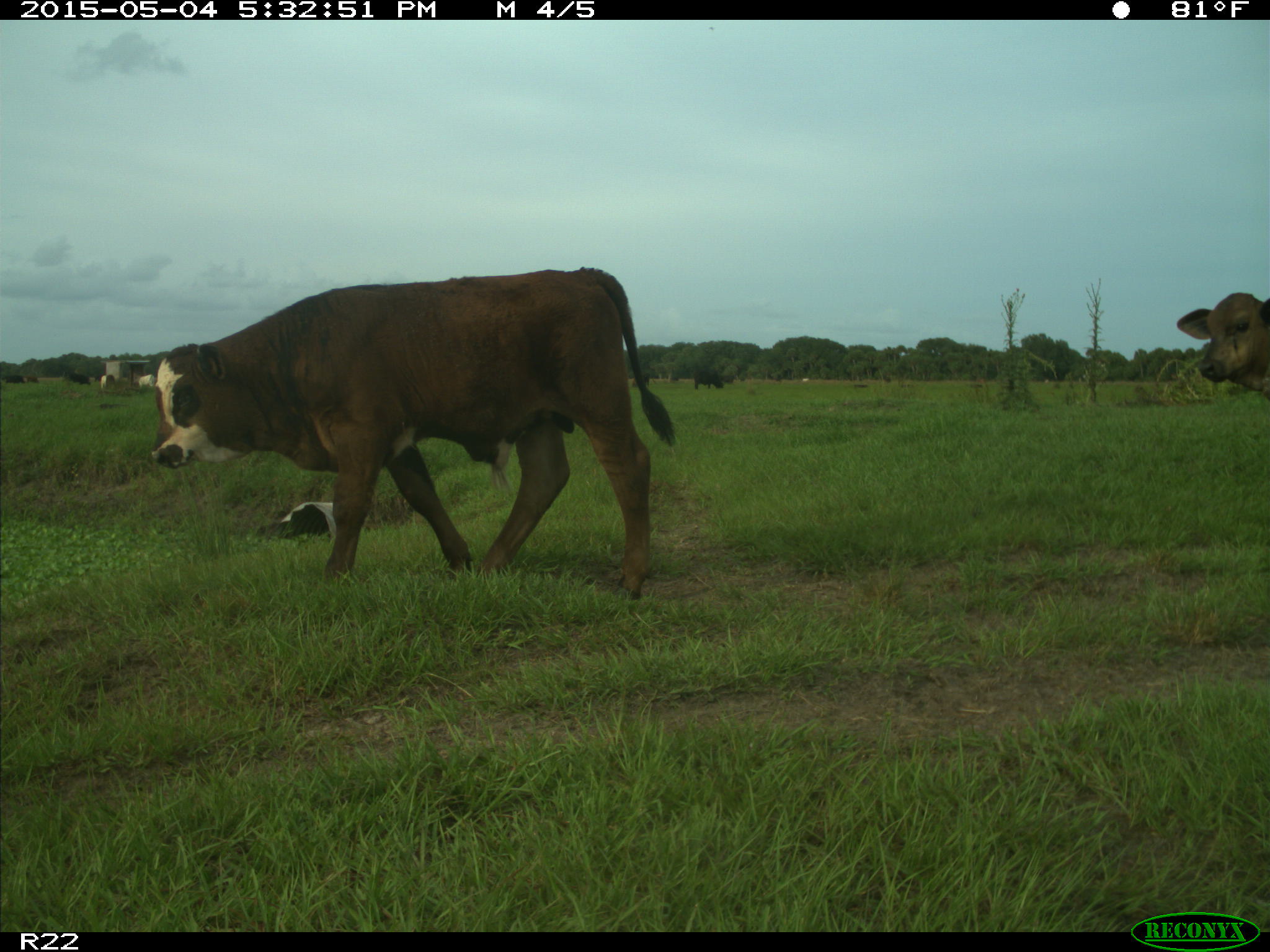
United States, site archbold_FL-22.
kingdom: Animalia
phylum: Chordata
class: Mammalia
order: Artiodactyla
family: Bovidae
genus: Bos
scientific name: Bos taurus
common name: domestic cow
Bos taurus (domestic cow).